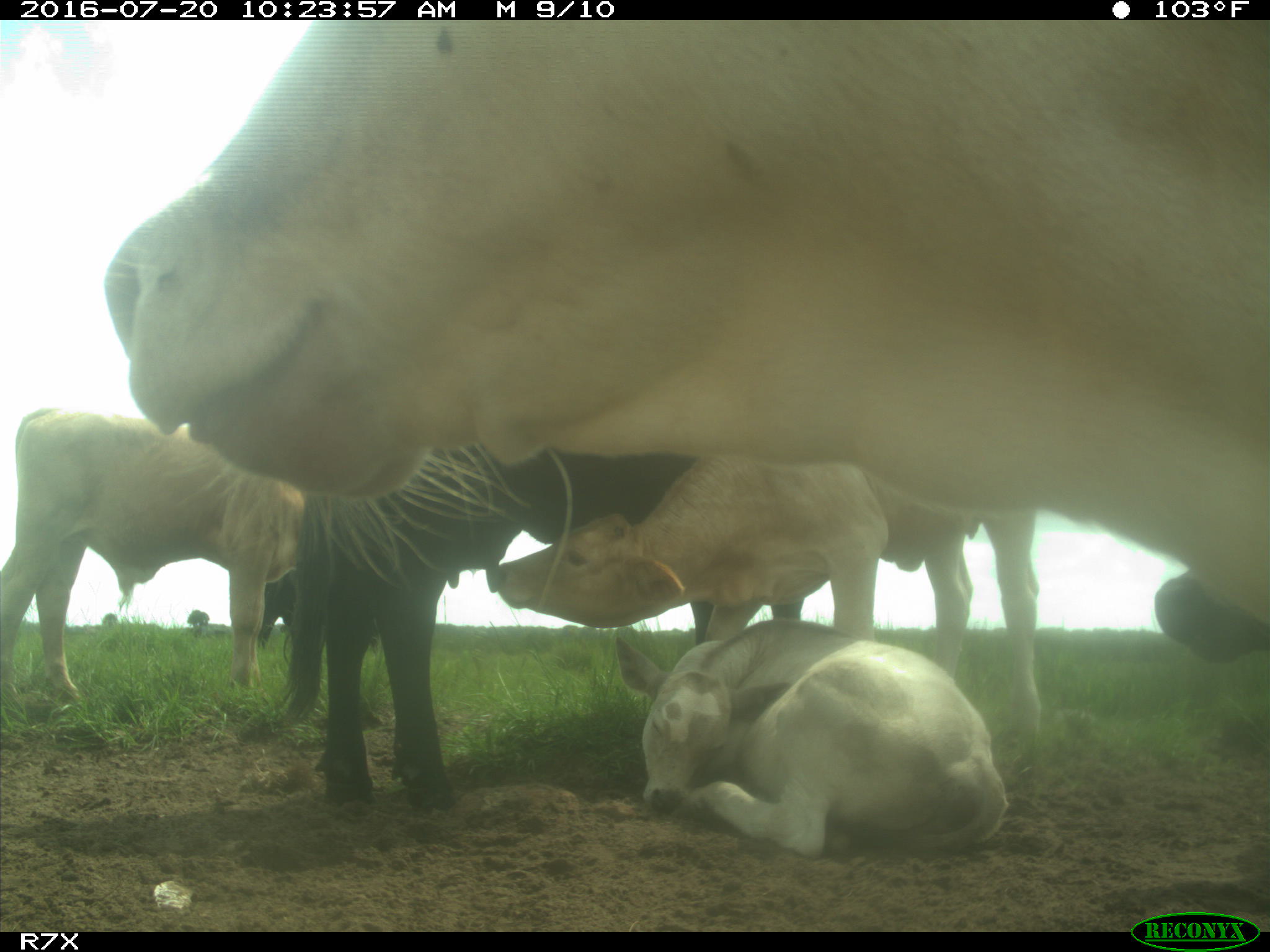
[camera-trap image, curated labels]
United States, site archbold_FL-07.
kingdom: Animalia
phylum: Chordata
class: Mammalia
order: Artiodactyla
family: Bovidae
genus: Bos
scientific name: Bos taurus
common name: domestic cow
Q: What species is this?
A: Bos taurus (domestic cow).